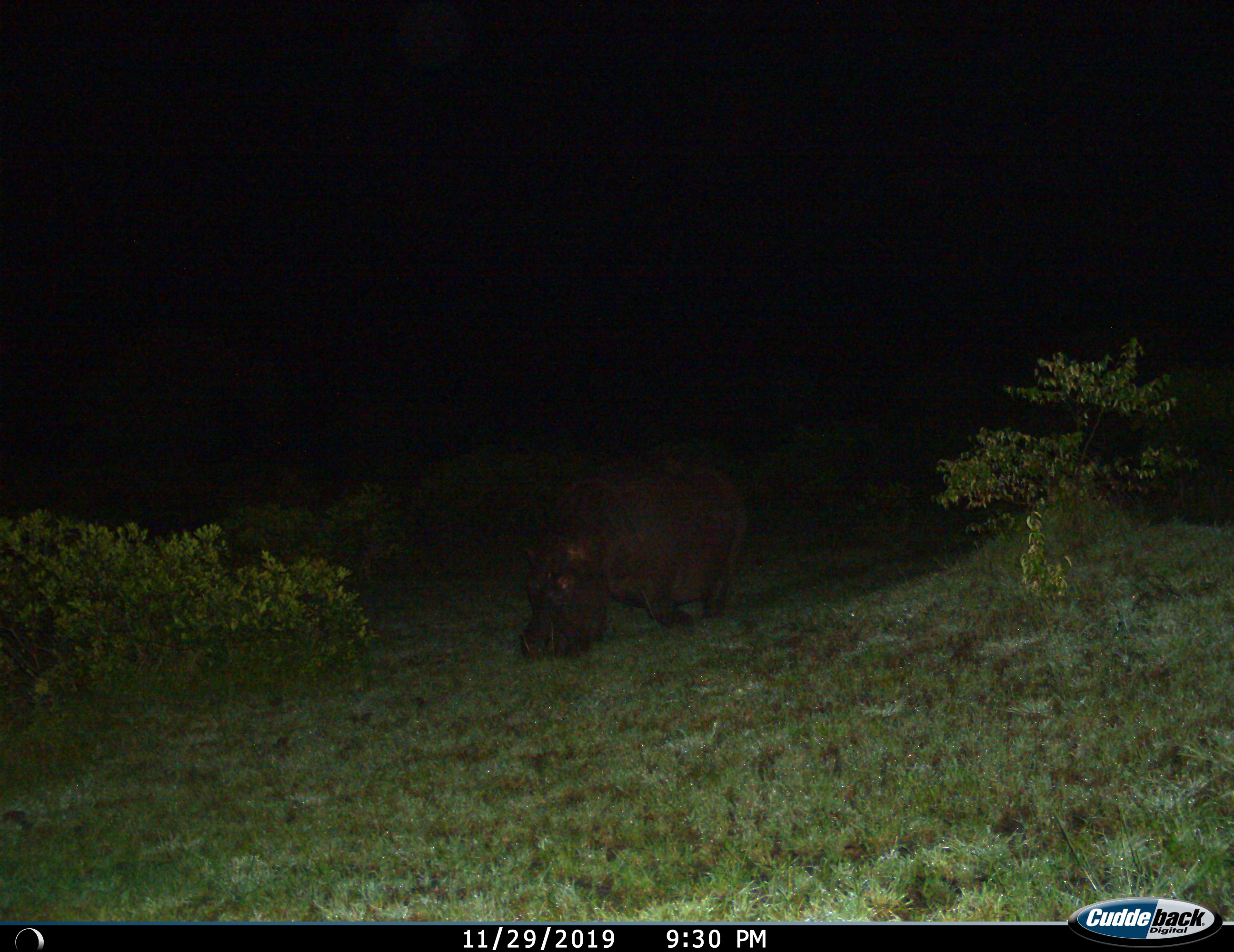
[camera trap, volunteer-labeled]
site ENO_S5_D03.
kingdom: Animalia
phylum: Chordata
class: Mammalia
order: Artiodactyla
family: Hippopotamidae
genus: Hippopotamus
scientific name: Hippopotamus amphibius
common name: hippopotamus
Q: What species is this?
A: Hippopotamus (Hippopotamus amphibius).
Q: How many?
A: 1.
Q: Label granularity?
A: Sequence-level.